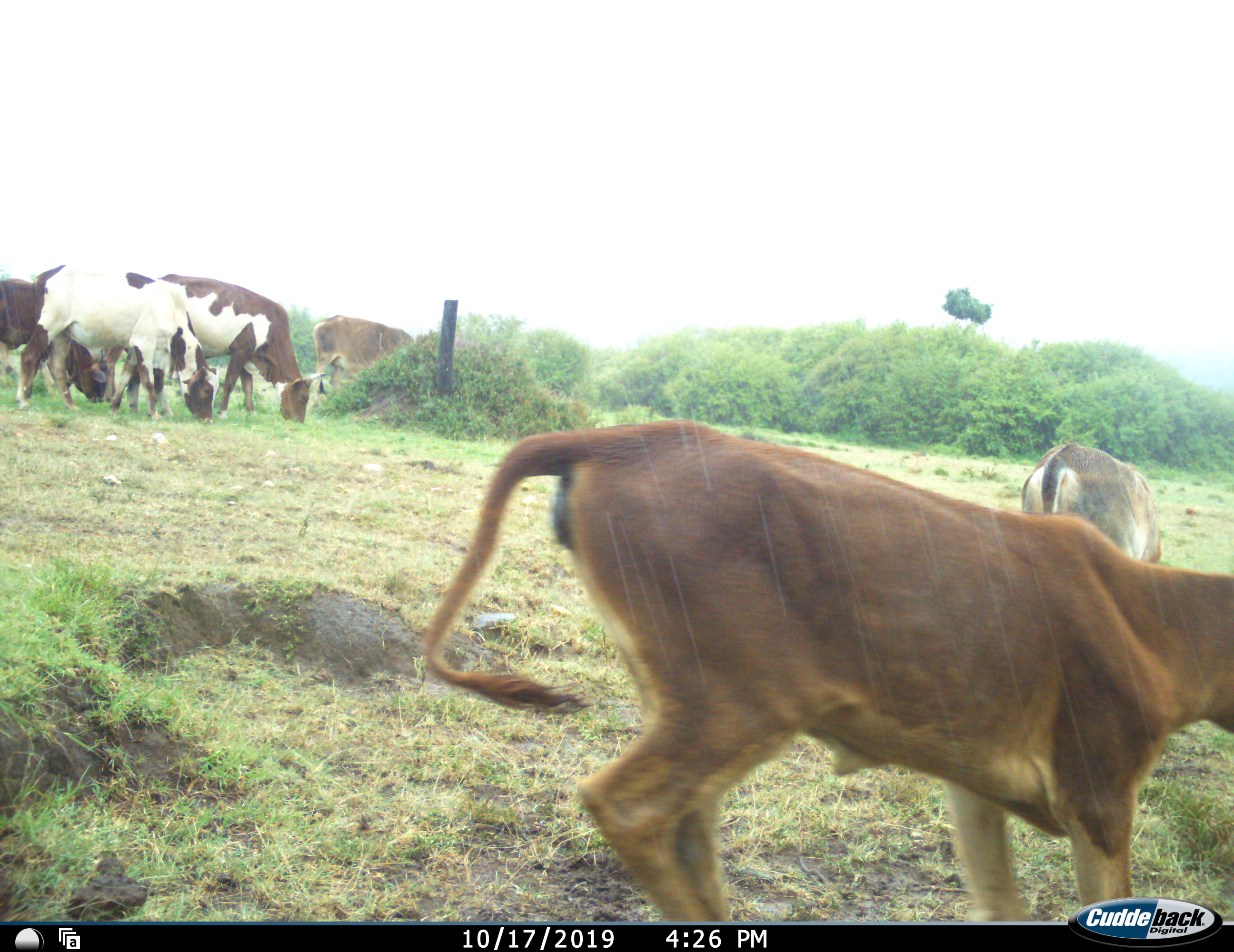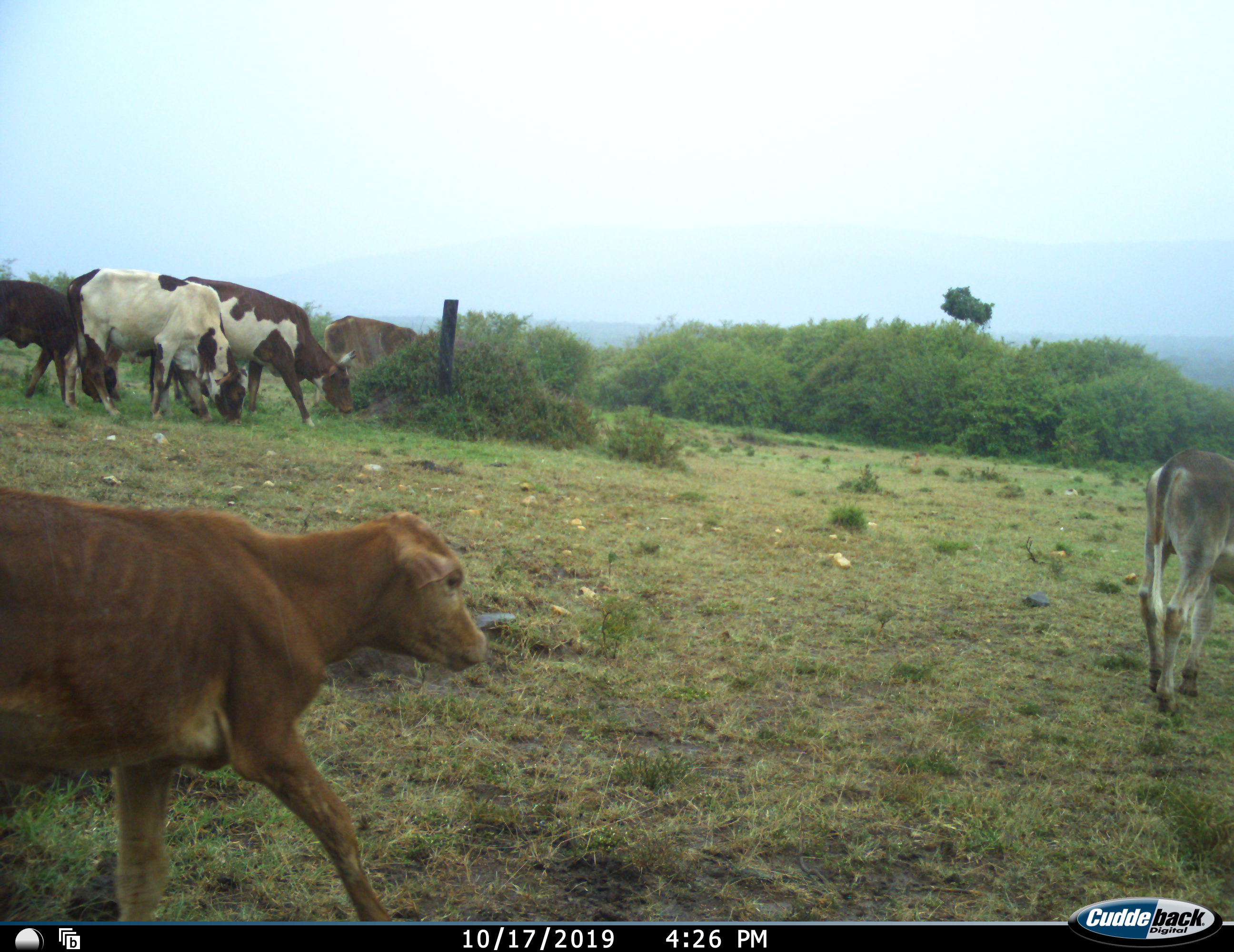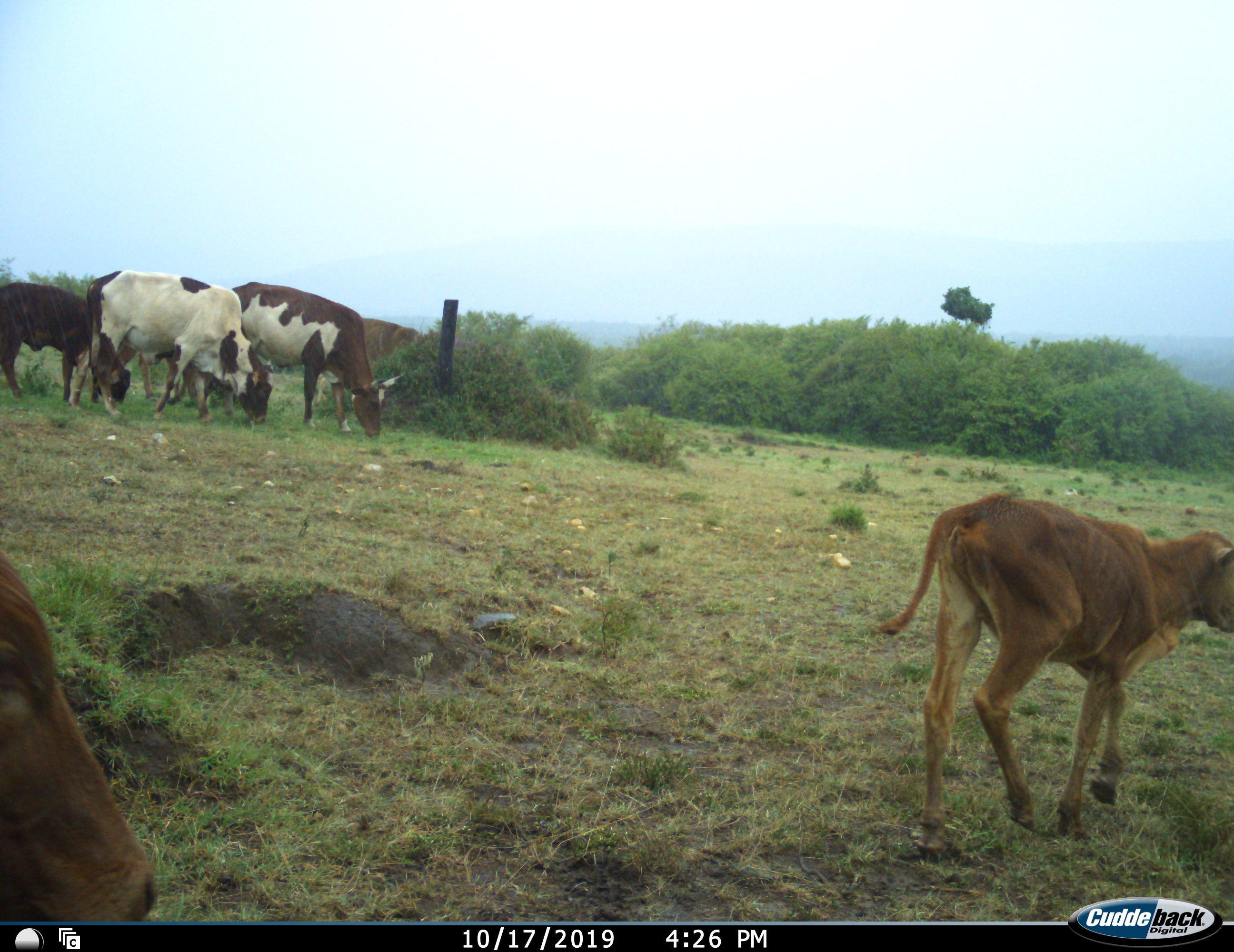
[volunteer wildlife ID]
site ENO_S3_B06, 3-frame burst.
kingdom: Animalia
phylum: Chordata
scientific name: Vertebrata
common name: domestic animal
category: domesticanimal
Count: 7.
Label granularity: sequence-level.